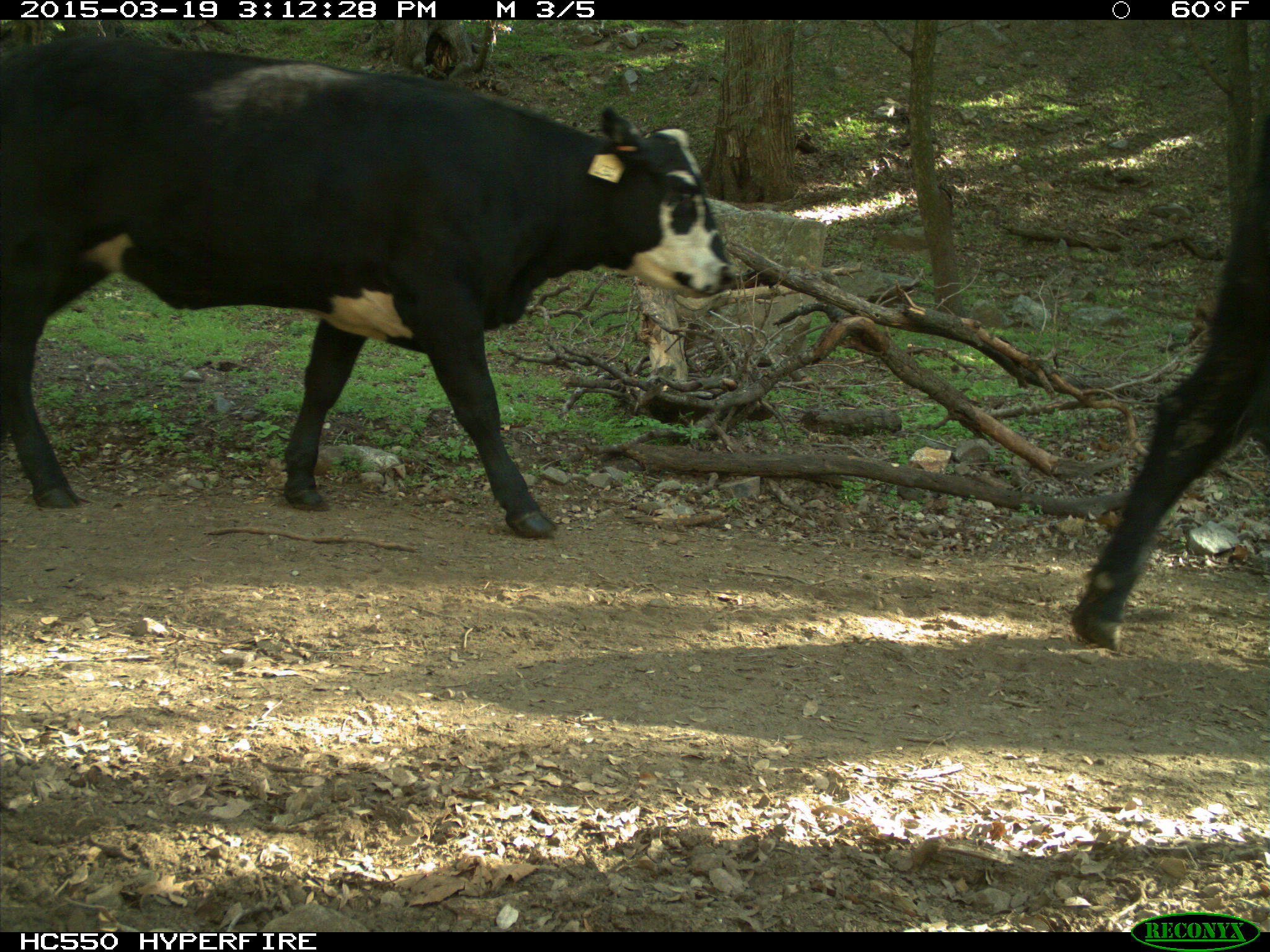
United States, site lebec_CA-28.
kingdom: Animalia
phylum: Chordata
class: Mammalia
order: Artiodactyla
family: Bovidae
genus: Bos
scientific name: Bos taurus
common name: domestic cow